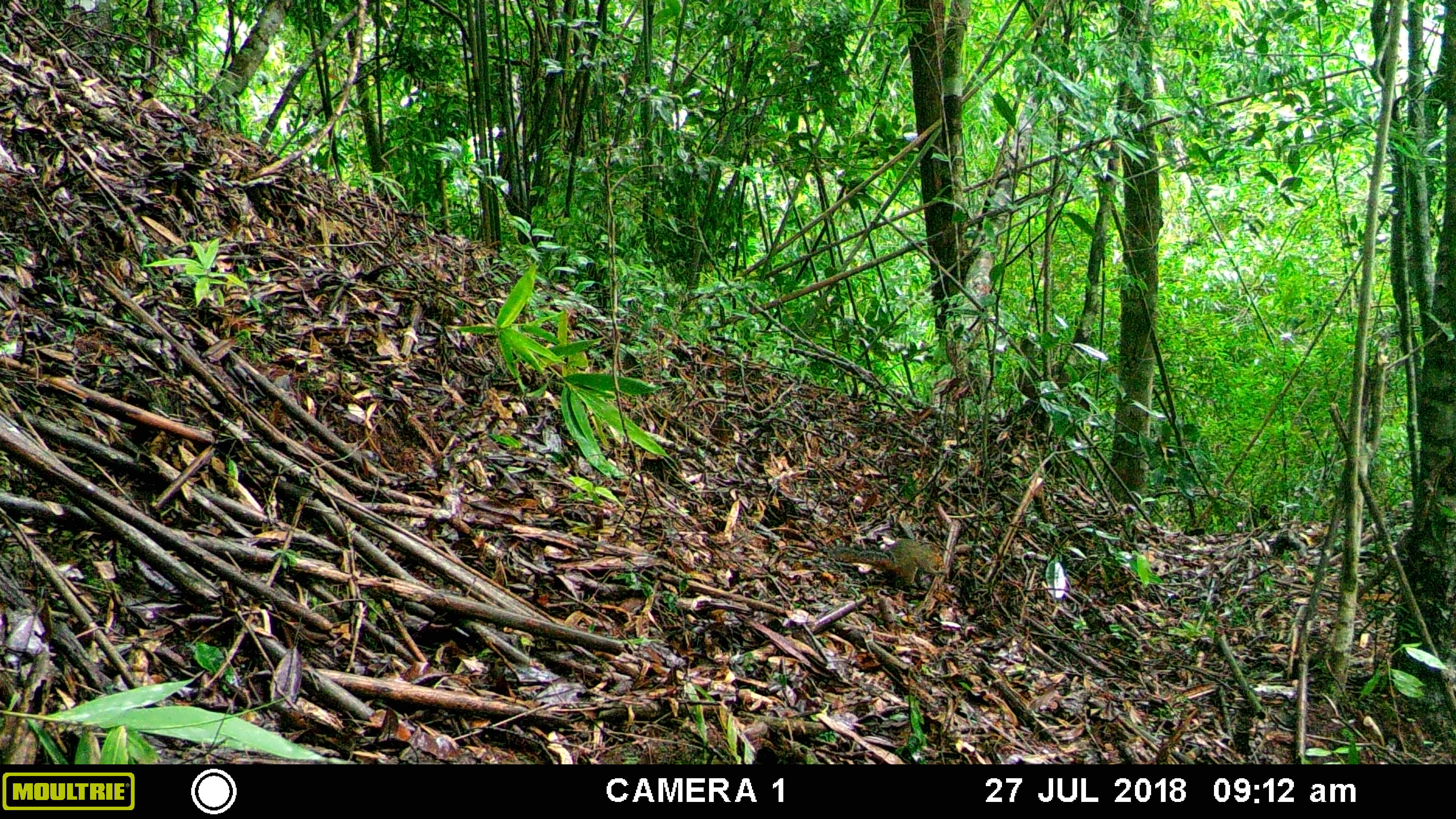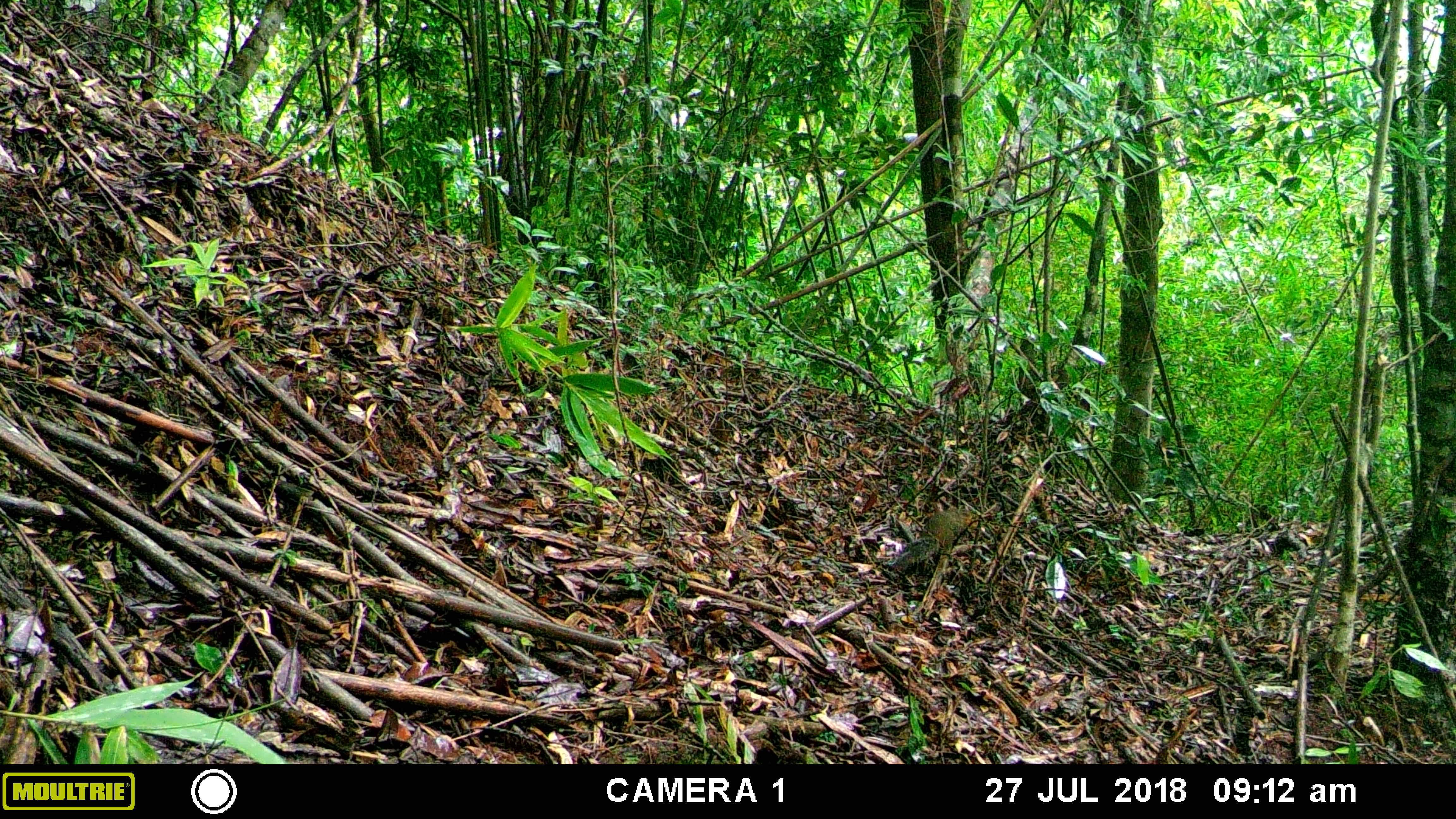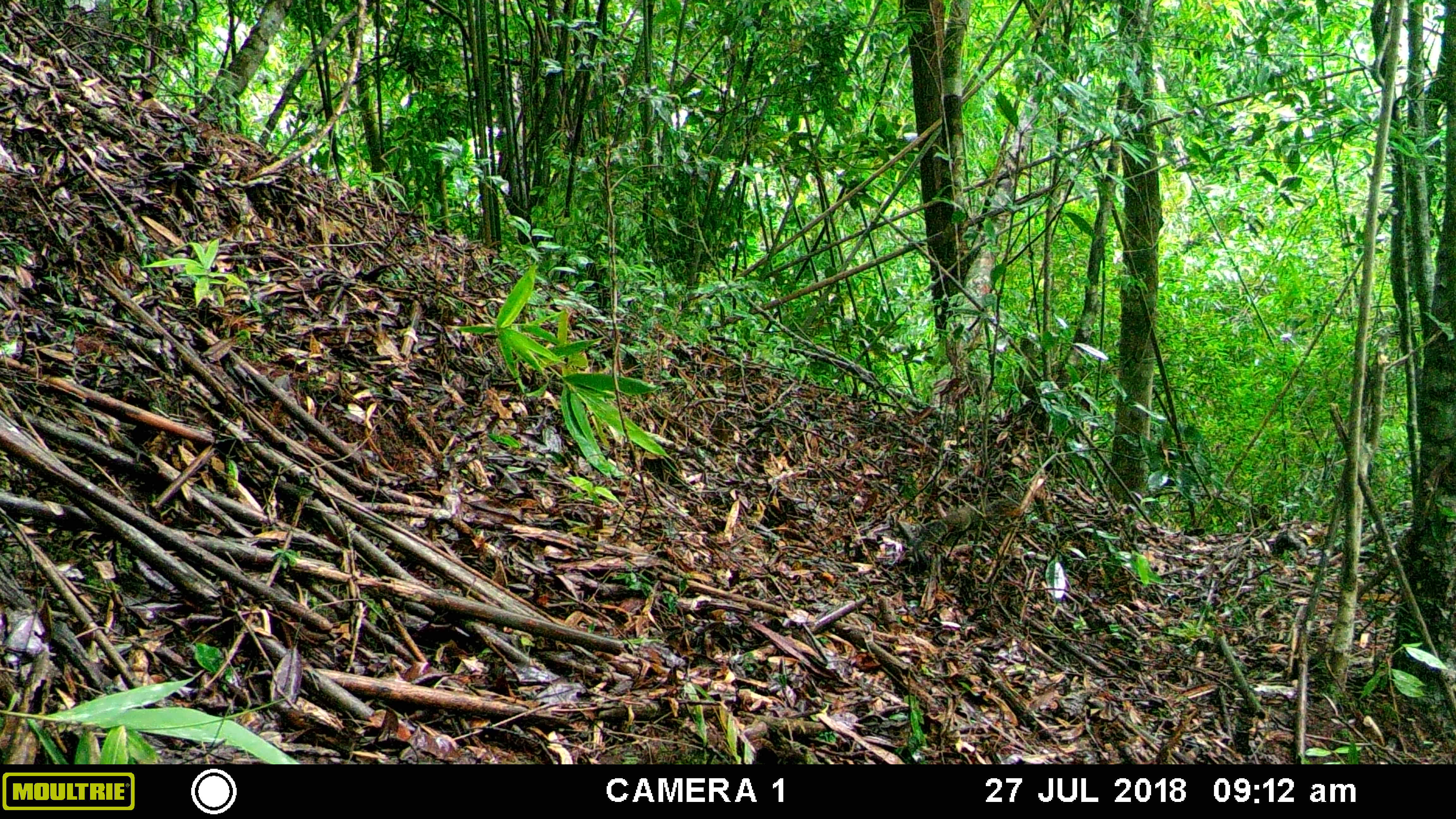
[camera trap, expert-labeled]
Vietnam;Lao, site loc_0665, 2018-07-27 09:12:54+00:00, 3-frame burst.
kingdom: Animalia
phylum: Chordata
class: Mammalia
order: Rodentia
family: Sciuridae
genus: Dremomys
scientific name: Dremomys rufigenis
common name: red-cheeked squirrel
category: red cheeked squirrel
Red cheeked squirrel (red-cheeked squirrel) (Dremomys rufigenis). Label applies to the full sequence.